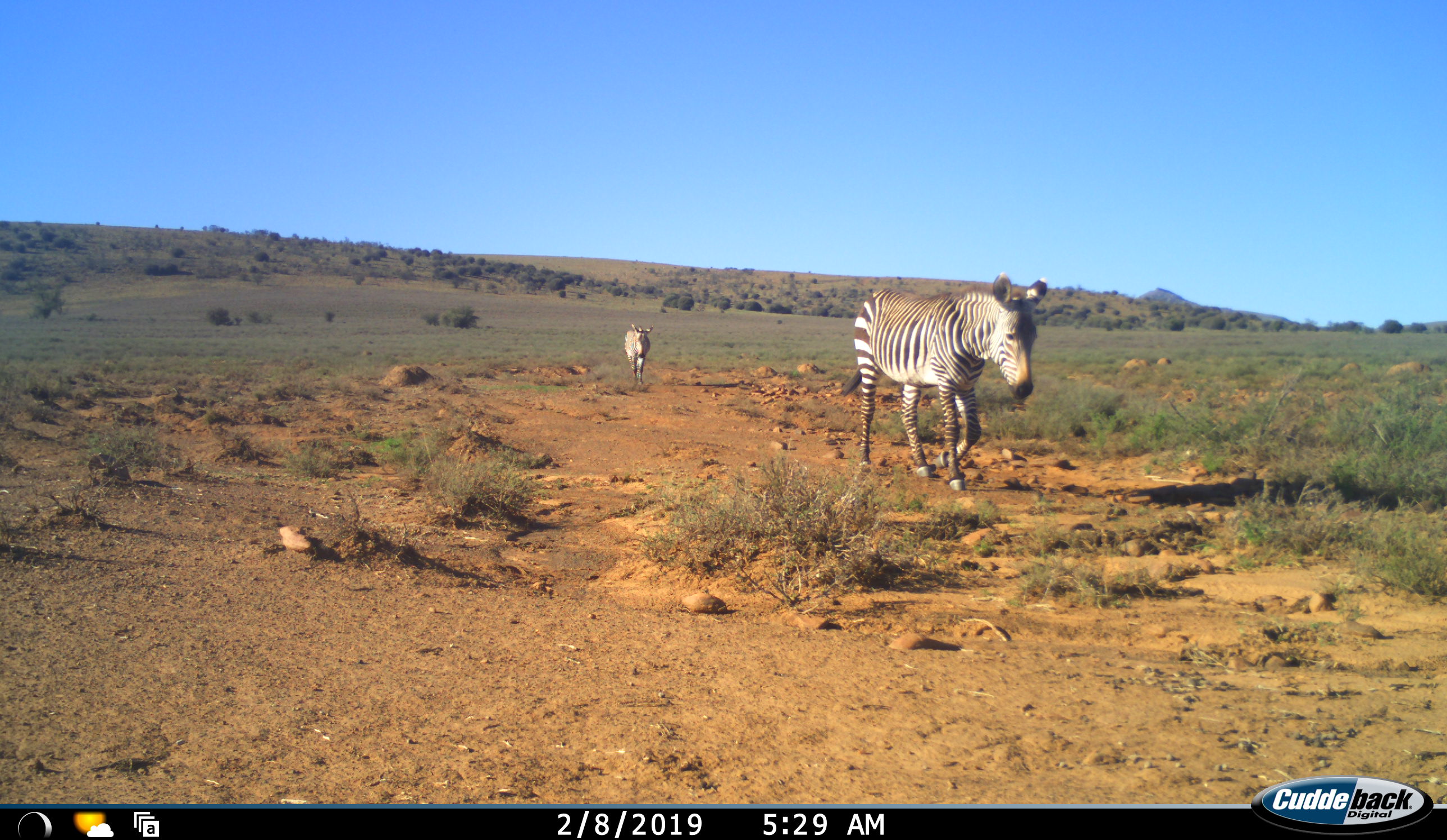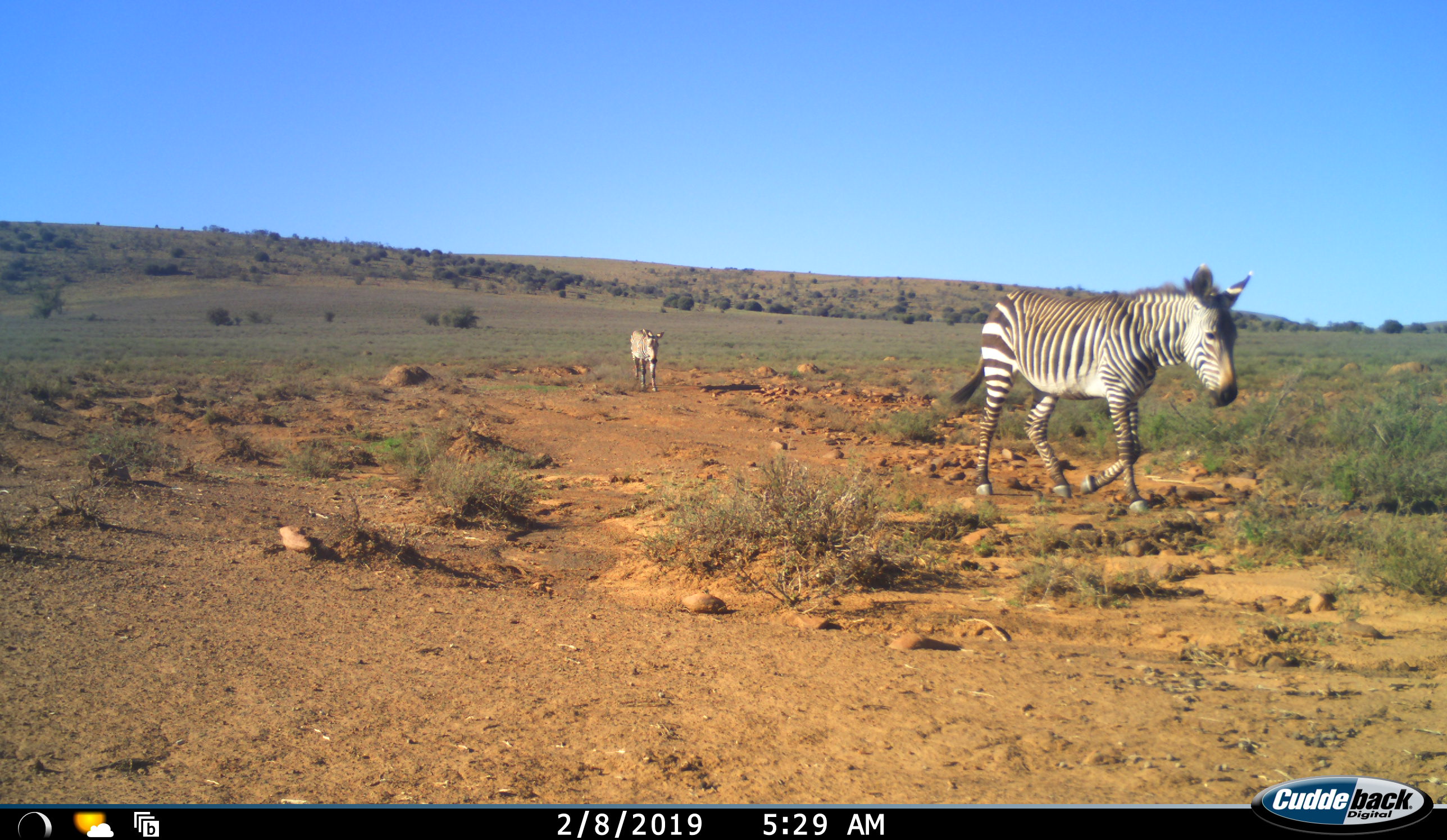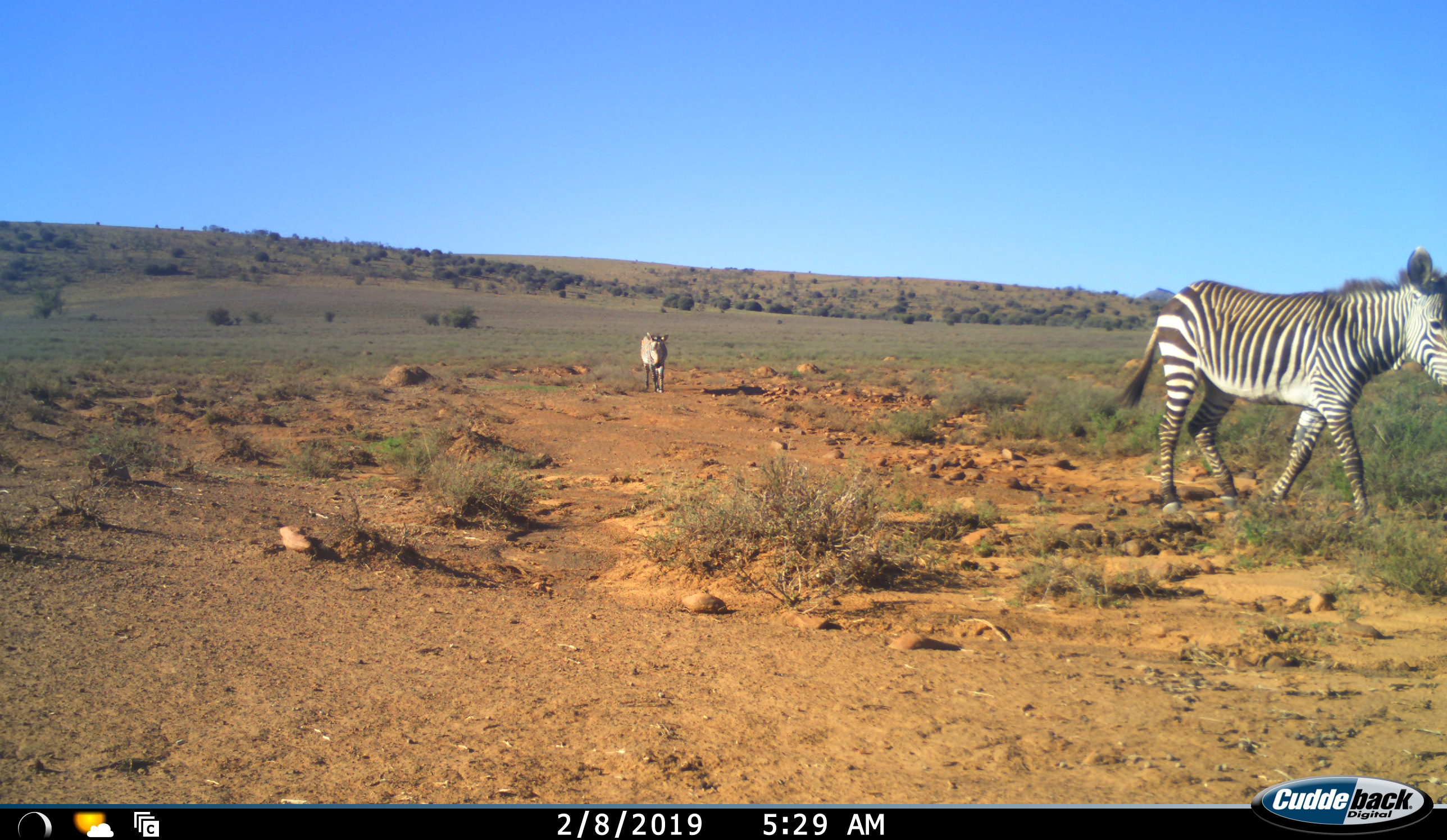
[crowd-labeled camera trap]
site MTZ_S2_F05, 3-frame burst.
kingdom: Animalia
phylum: Chordata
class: Mammalia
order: Perissodactyla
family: Equidae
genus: Equus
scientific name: Equus zebra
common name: mountain zebra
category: zebramountain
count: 2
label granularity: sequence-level